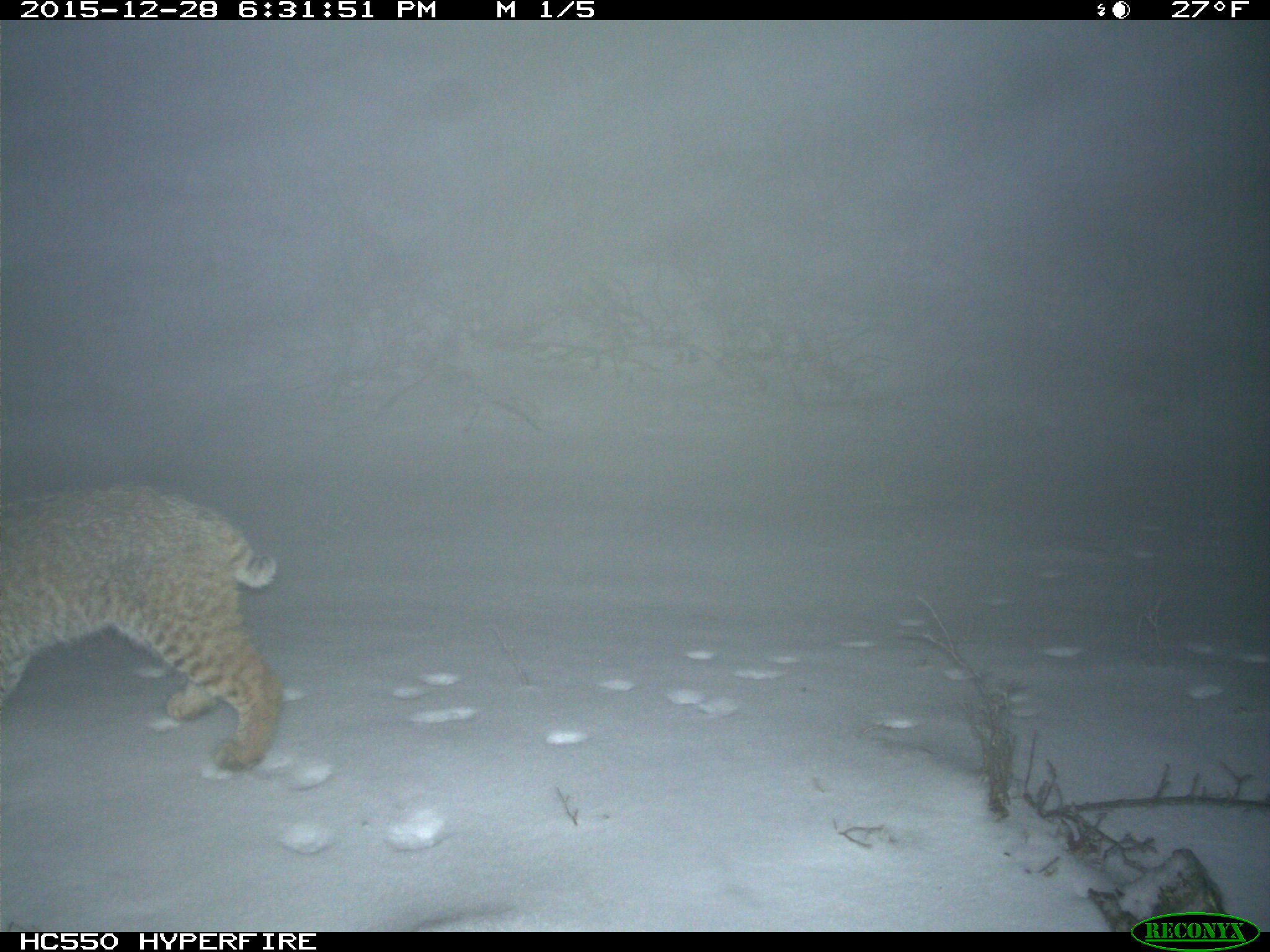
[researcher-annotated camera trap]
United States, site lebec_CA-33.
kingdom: Animalia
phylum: Chordata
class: Mammalia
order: Carnivora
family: Felidae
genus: Lynx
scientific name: Lynx rufus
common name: bobcat